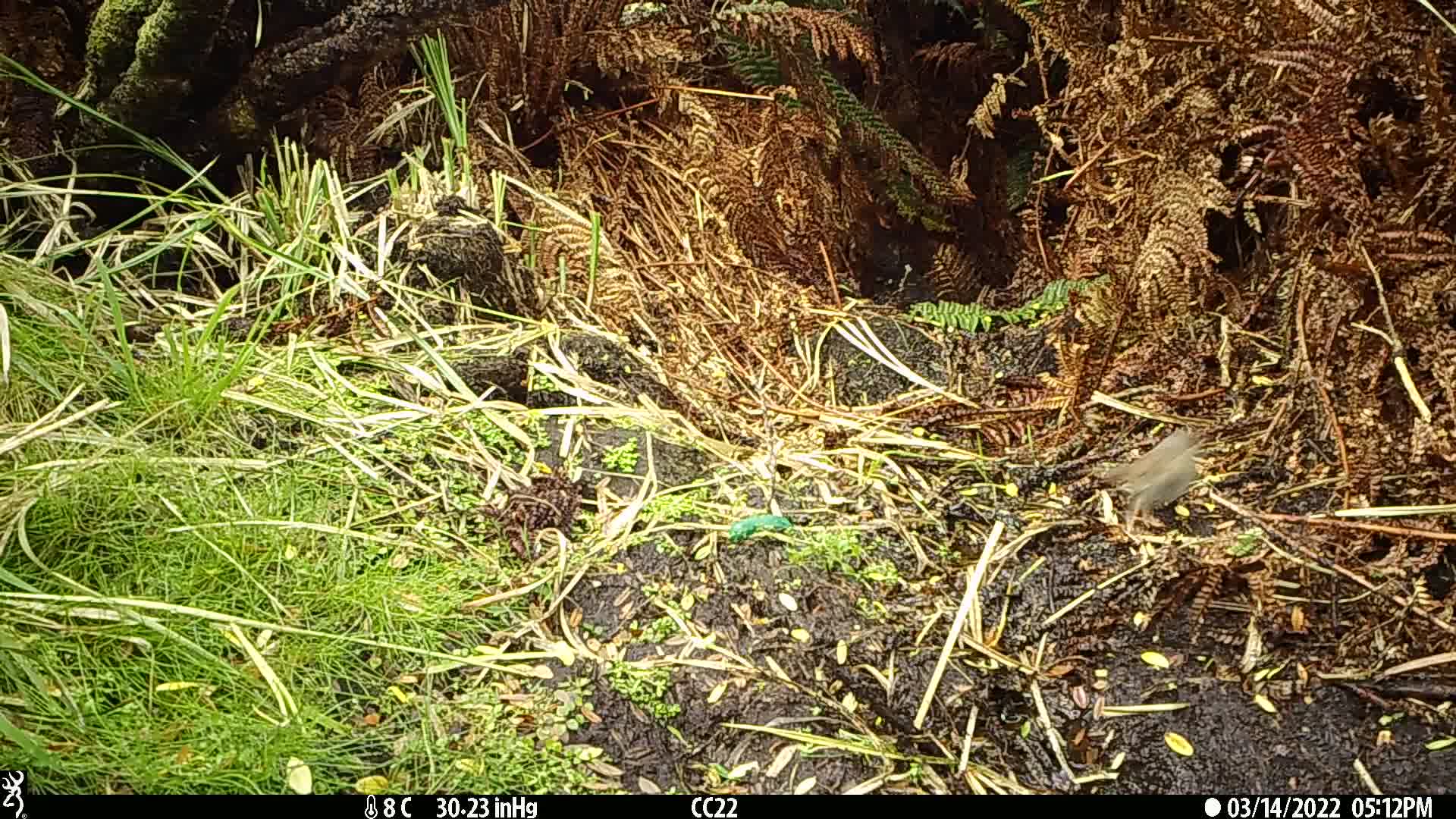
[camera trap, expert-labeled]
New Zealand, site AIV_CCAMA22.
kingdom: Animalia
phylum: Chordata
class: Aves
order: Passeriformes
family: Prunellidae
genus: Prunella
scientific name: Prunella modularis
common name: dunnock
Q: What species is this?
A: Dunnock (Prunella modularis).